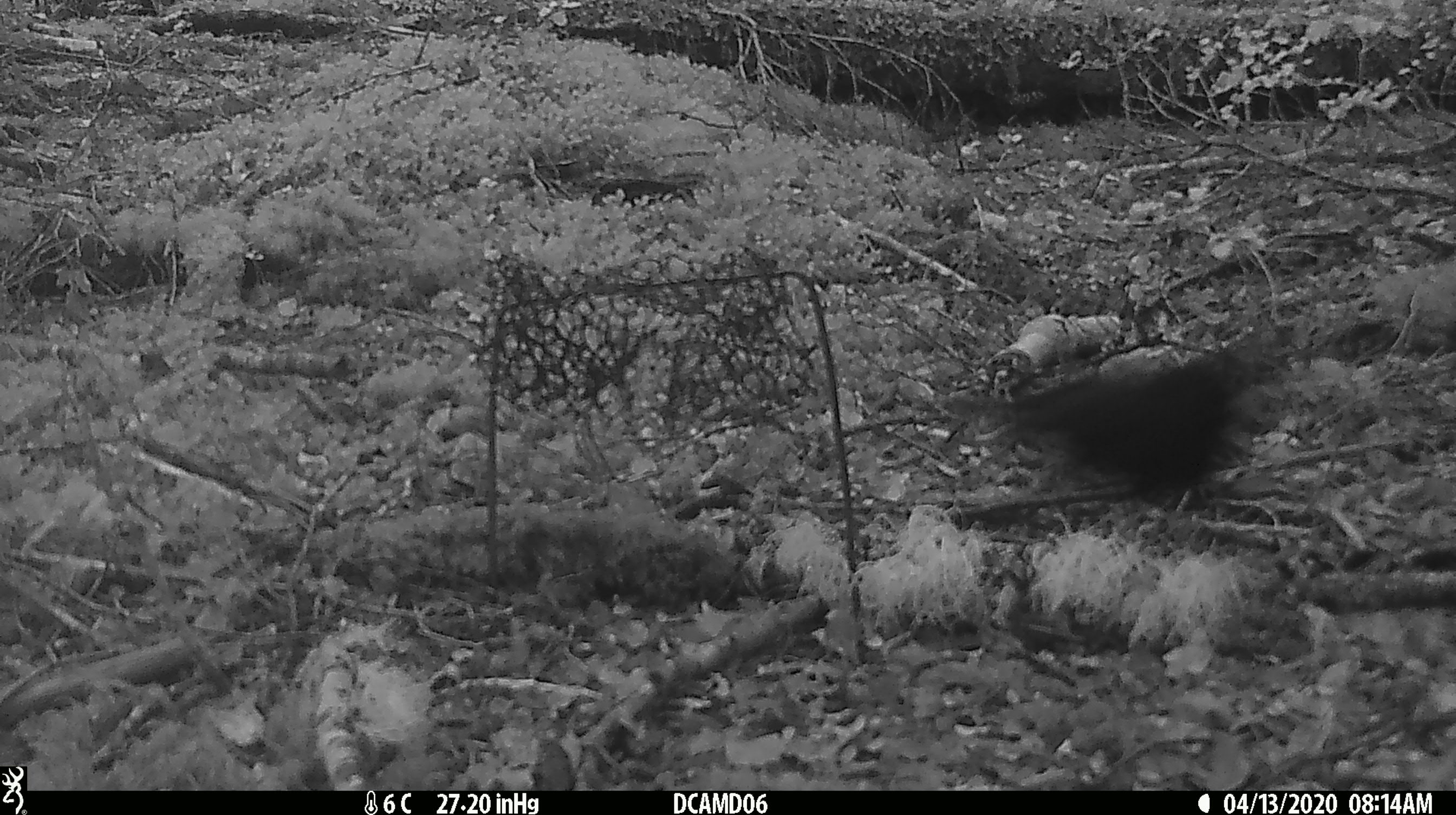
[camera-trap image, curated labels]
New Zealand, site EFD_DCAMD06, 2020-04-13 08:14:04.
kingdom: Animalia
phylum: Chordata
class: Aves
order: Passeriformes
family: Turdidae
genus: Turdus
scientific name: Turdus merula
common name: eurasian blackbird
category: blackbird